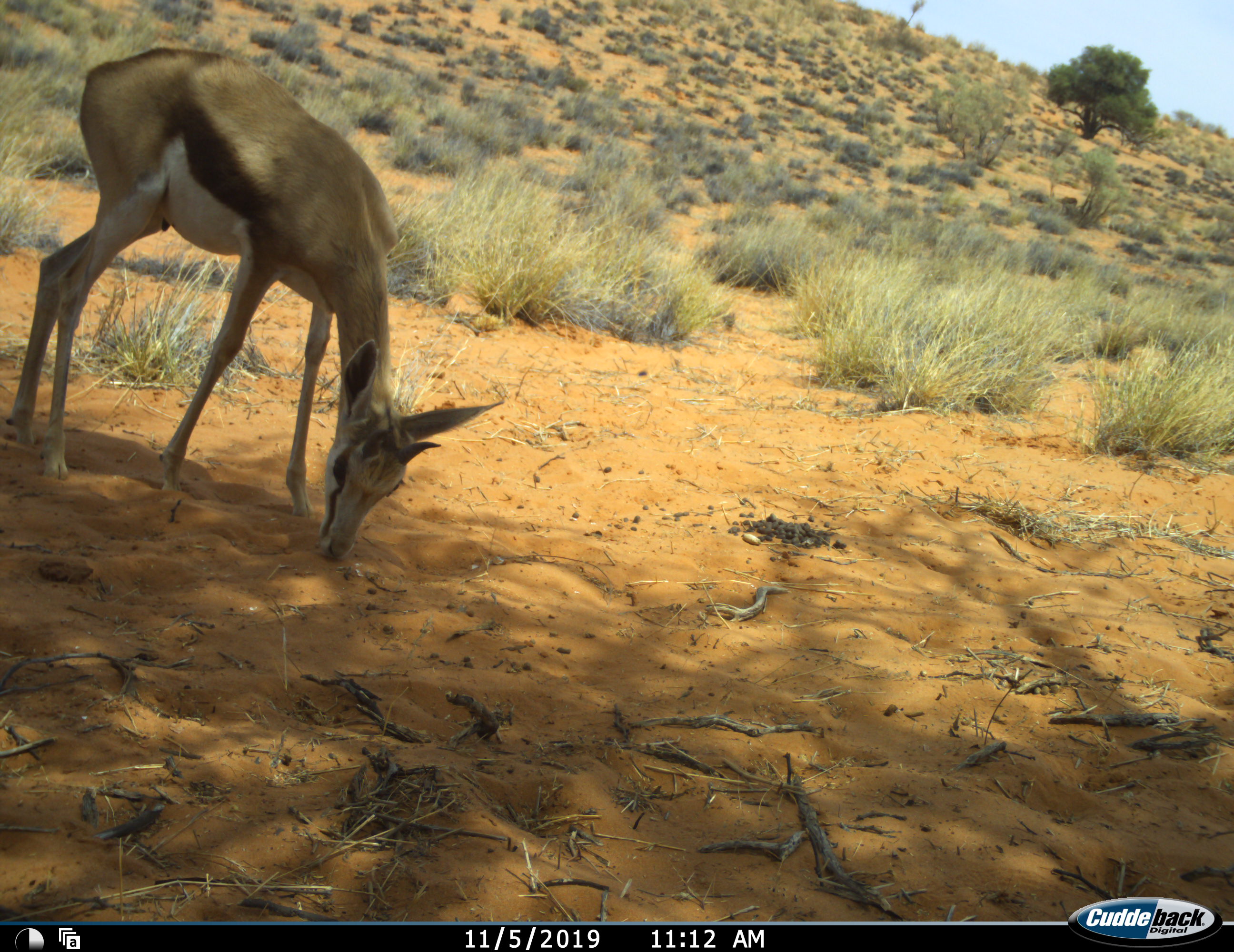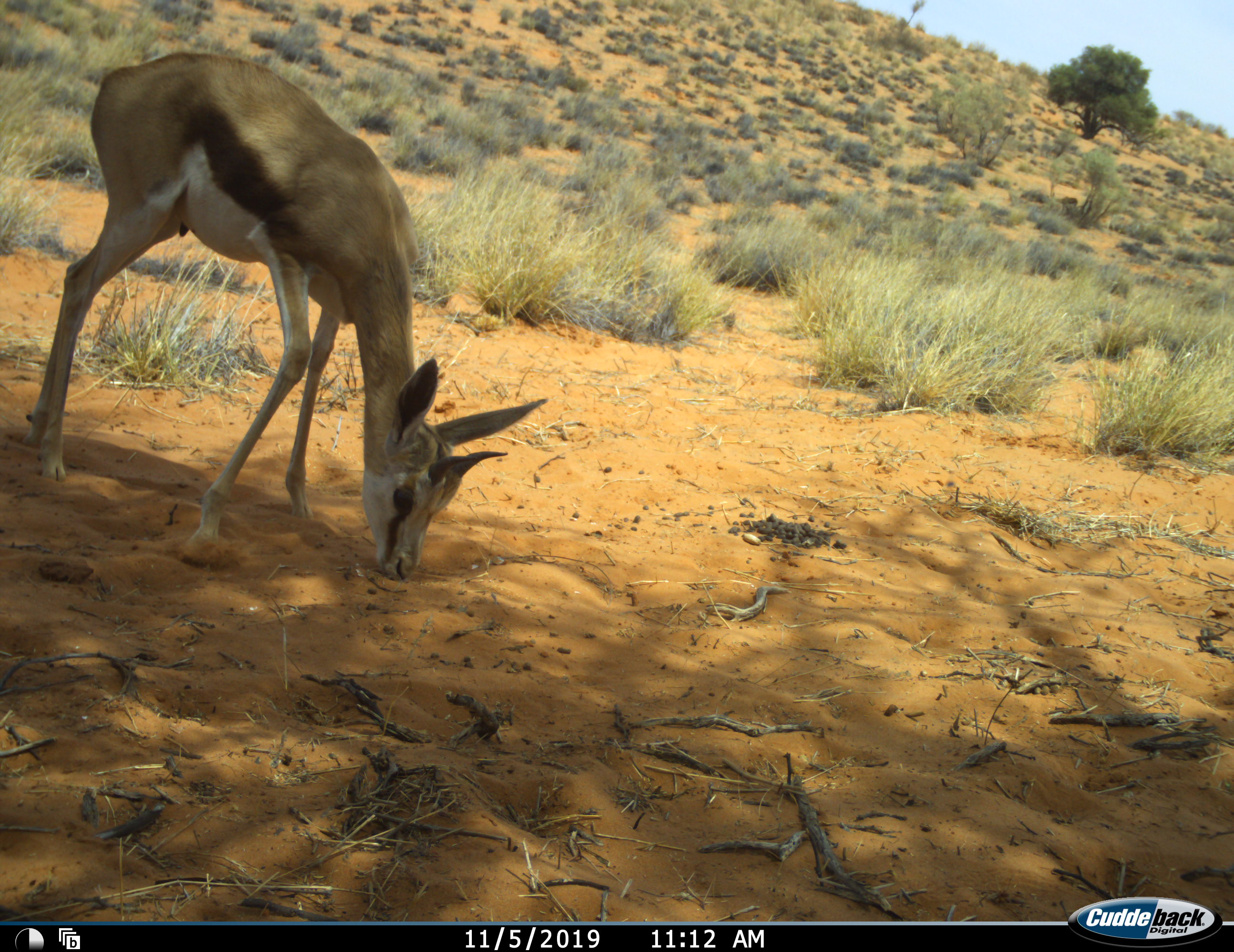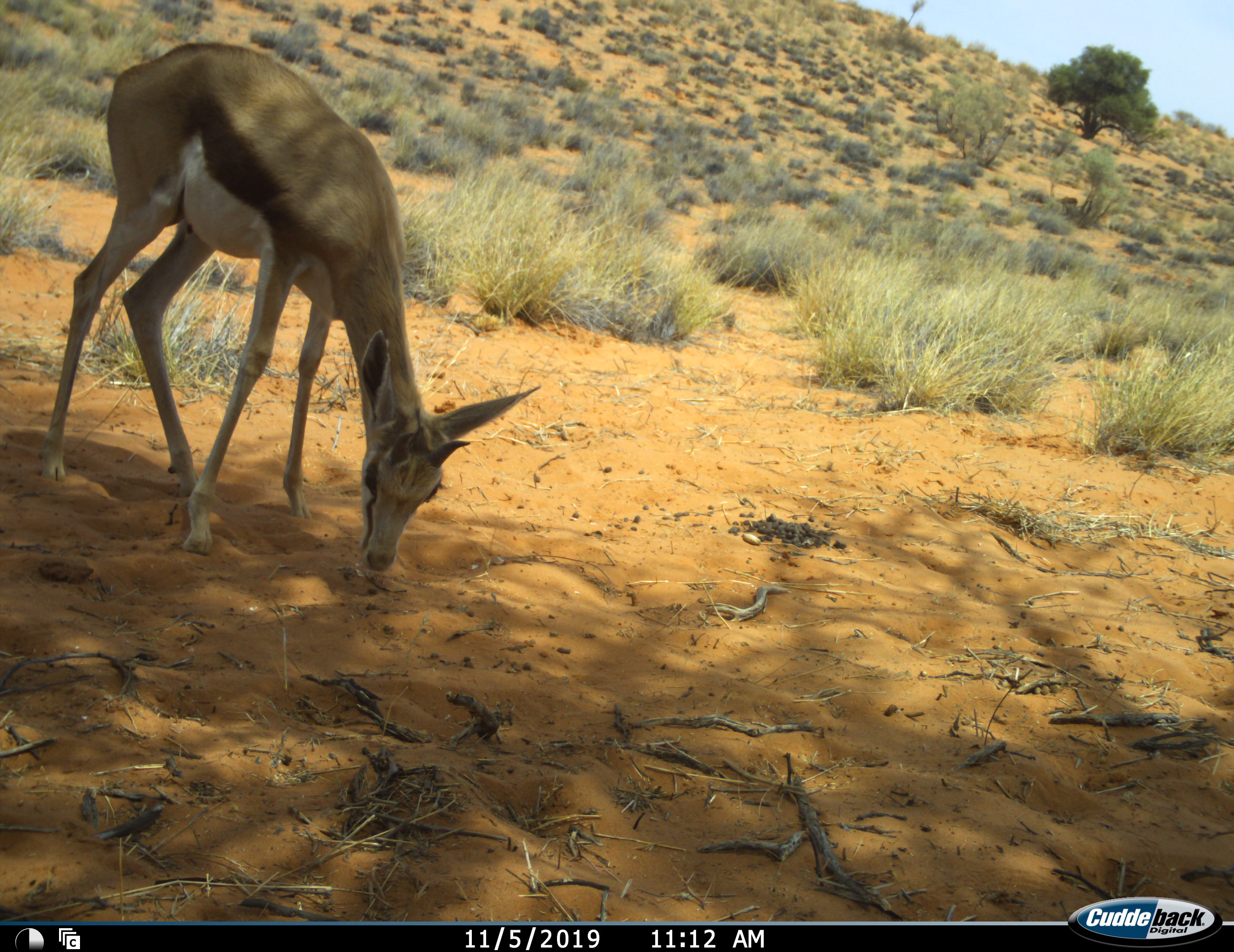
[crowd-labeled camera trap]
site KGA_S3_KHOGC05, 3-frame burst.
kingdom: Animalia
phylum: Chordata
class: Mammalia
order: Artiodactyla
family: Bovidae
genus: Antidorcas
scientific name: Antidorcas marsupialis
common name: springbok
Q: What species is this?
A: Springbok (Antidorcas marsupialis).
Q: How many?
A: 1.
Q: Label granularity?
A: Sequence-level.